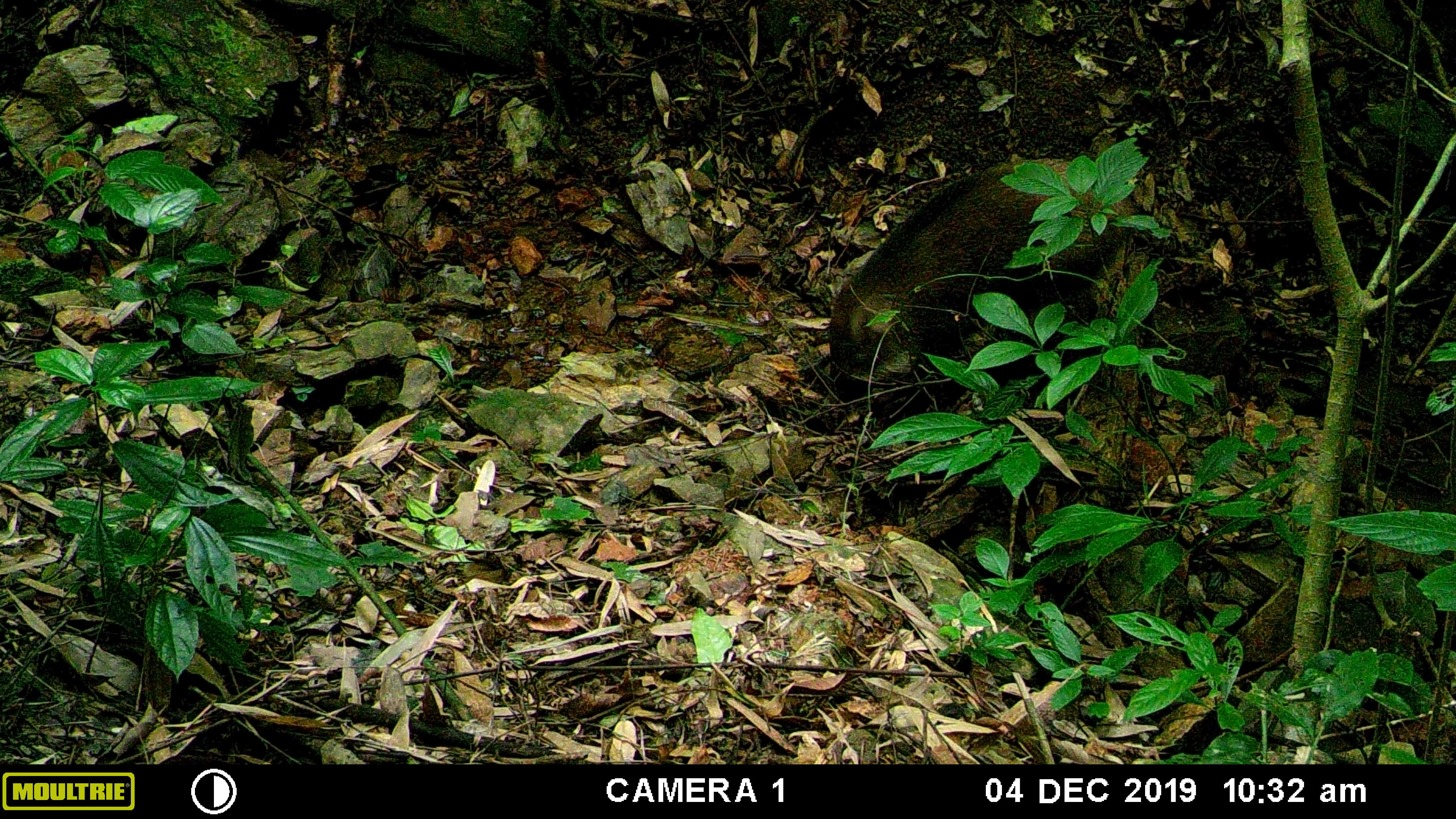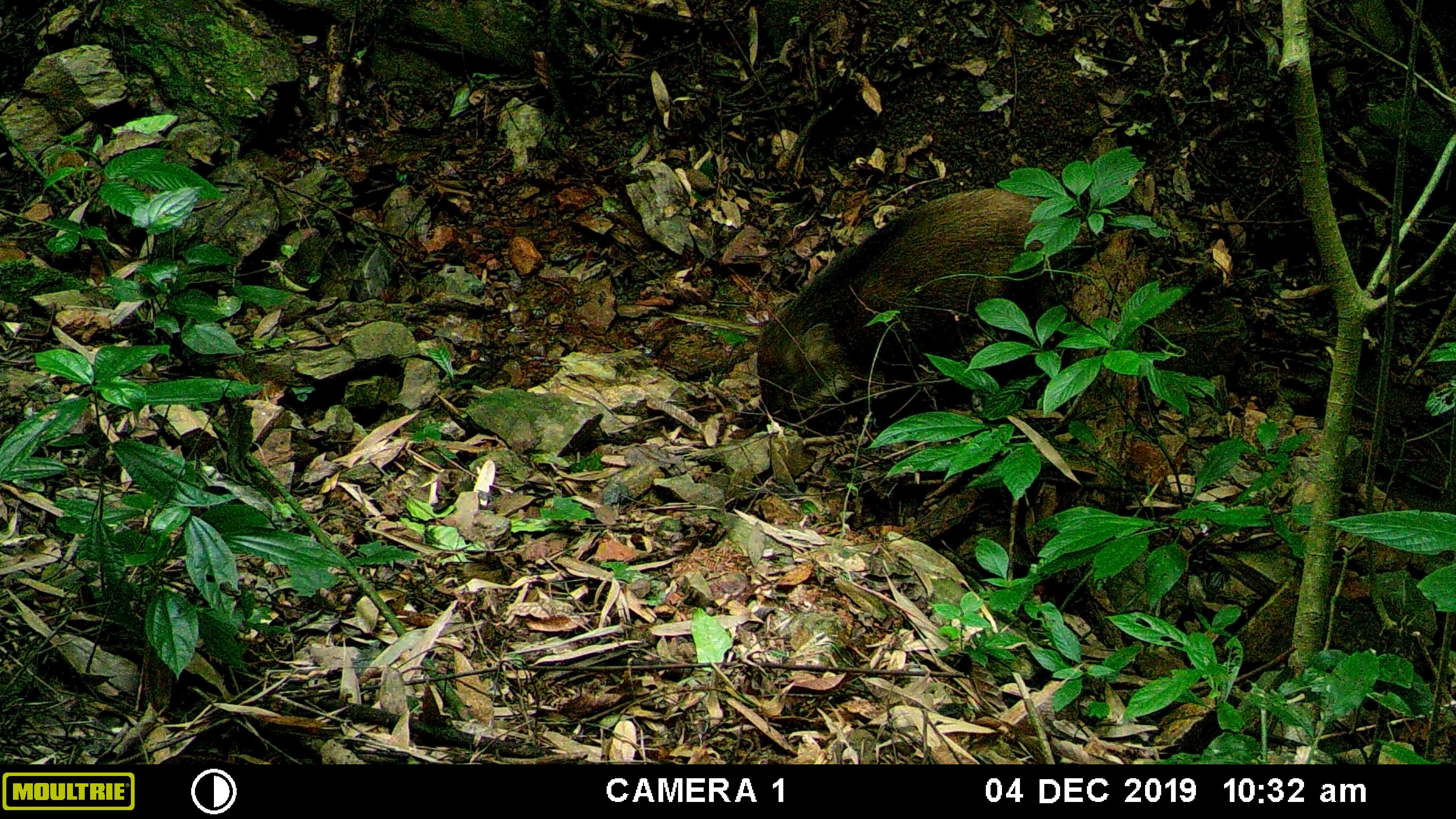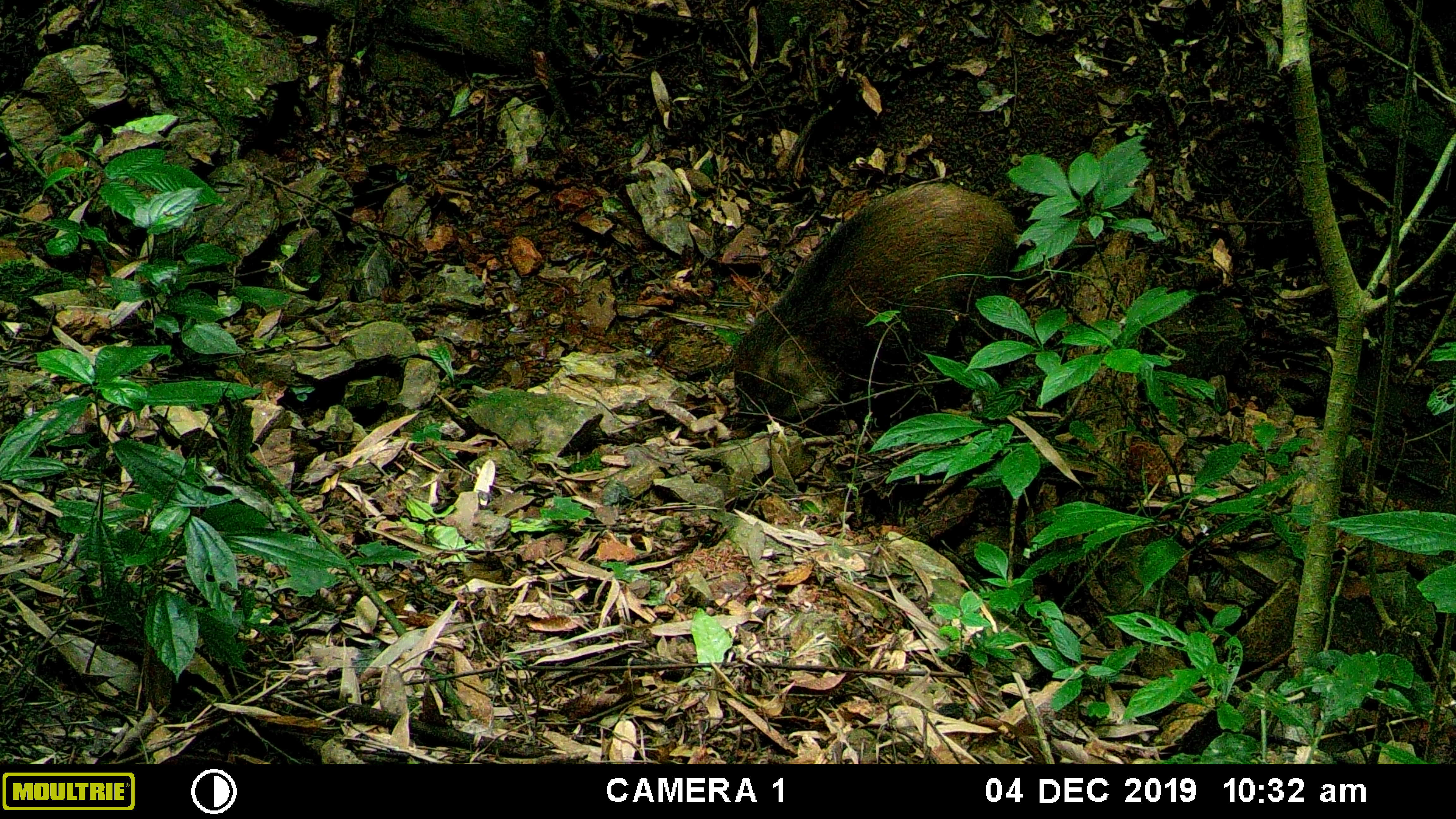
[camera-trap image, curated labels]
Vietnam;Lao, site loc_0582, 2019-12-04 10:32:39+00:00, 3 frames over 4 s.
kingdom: Animalia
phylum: Chordata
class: Mammalia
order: Artiodactyla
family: Suidae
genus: Sus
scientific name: Sus scrofa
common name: eurasian wild pig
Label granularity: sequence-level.